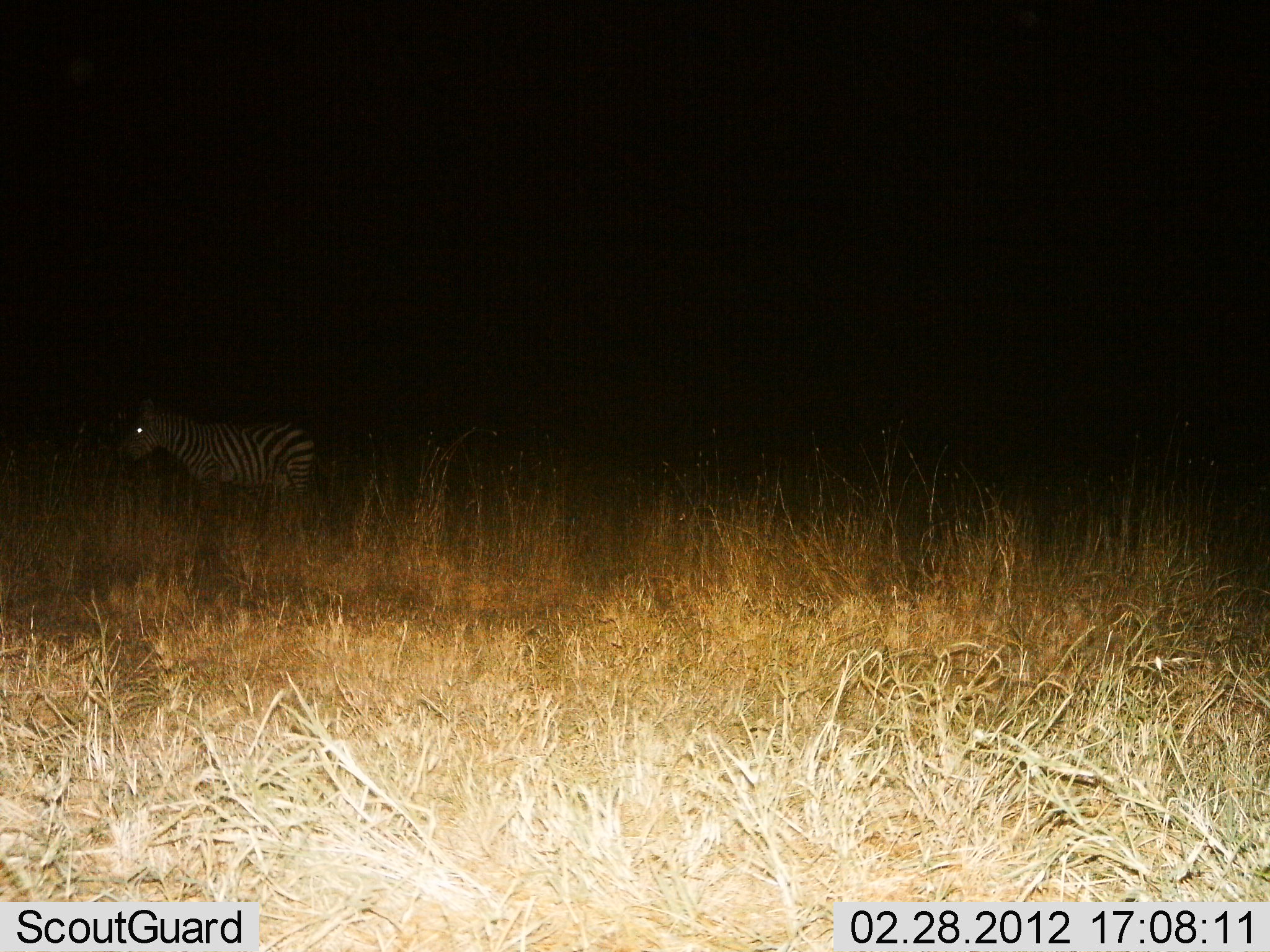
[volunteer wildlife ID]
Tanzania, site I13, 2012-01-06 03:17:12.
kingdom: Animalia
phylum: Chordata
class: Mammalia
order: Perissodactyla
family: Equidae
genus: Equus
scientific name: Equus quagga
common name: plains zebra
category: zebra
Zebra (plains zebra) (Equus quagga), count 1. Behavior (volunteer vote fractions): standing 88%, resting 0%, moving 12%, interacting 0%. Young present (vote fraction): 4%. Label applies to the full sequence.